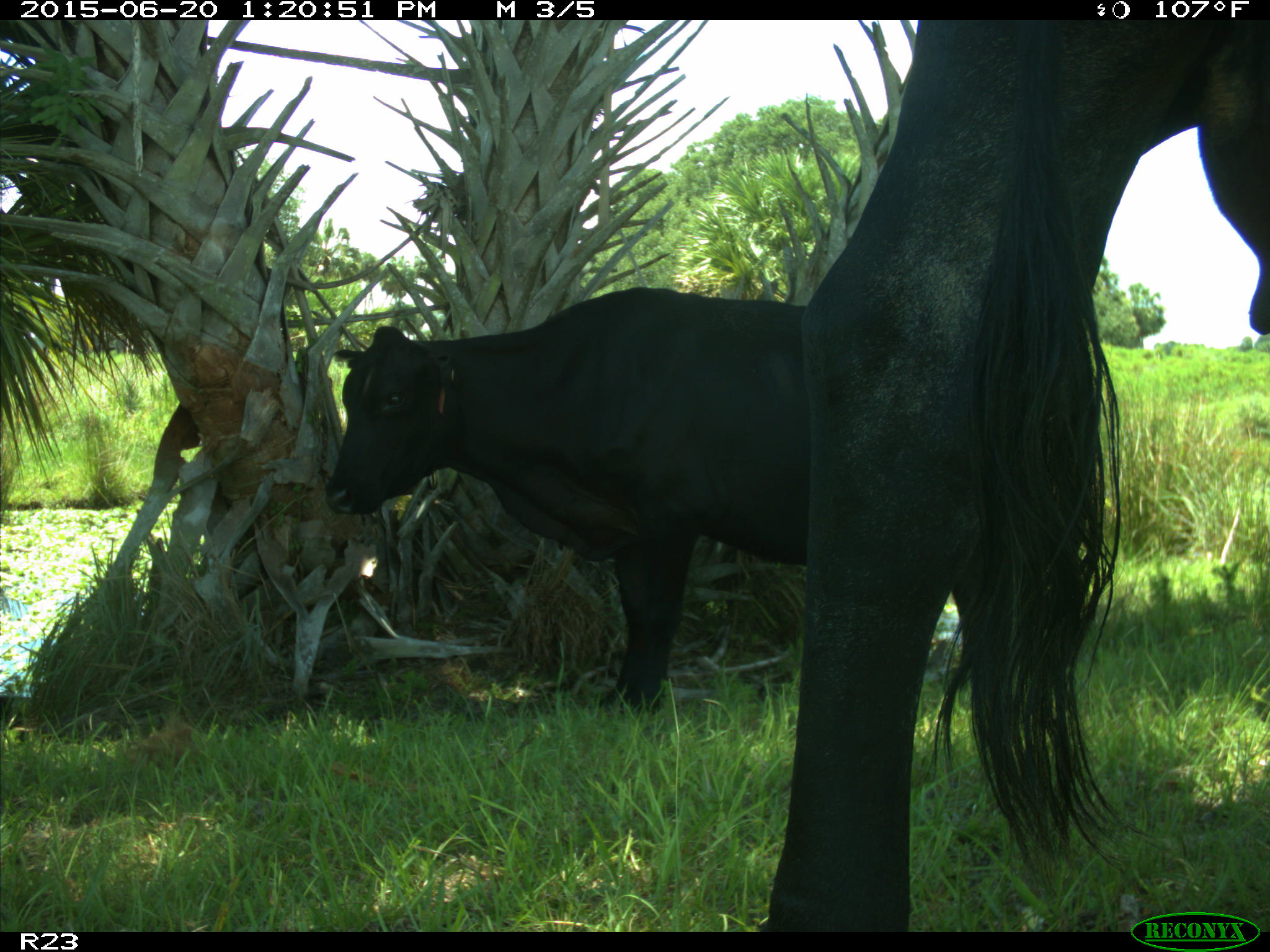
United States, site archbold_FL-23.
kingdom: Animalia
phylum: Chordata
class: Mammalia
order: Artiodactyla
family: Bovidae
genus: Bos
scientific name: Bos taurus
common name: domestic cow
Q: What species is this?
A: Bos taurus (domestic cow).